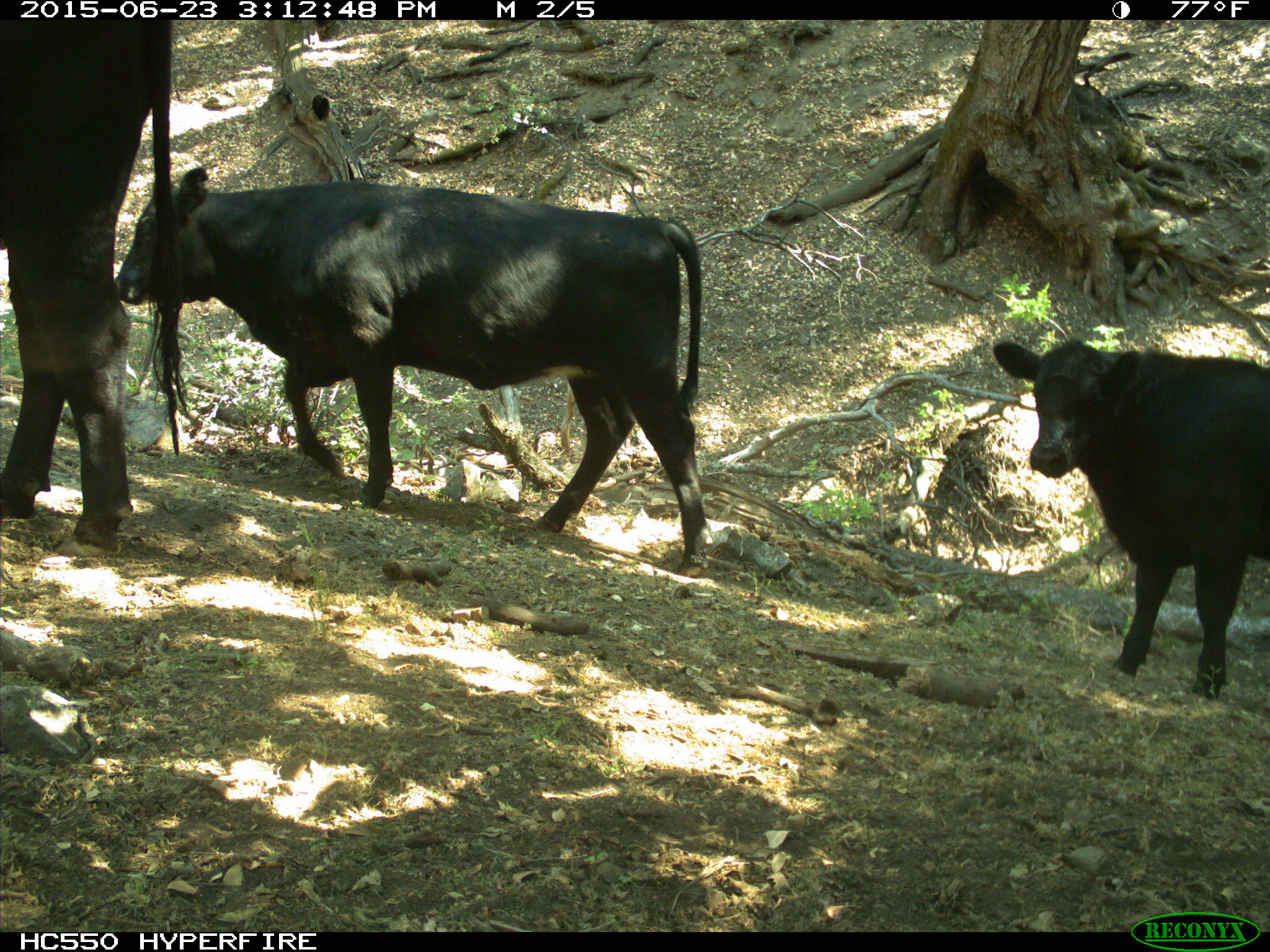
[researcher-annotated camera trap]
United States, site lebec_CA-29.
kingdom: Animalia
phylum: Chordata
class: Mammalia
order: Artiodactyla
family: Bovidae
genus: Bos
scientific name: Bos taurus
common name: domestic cow